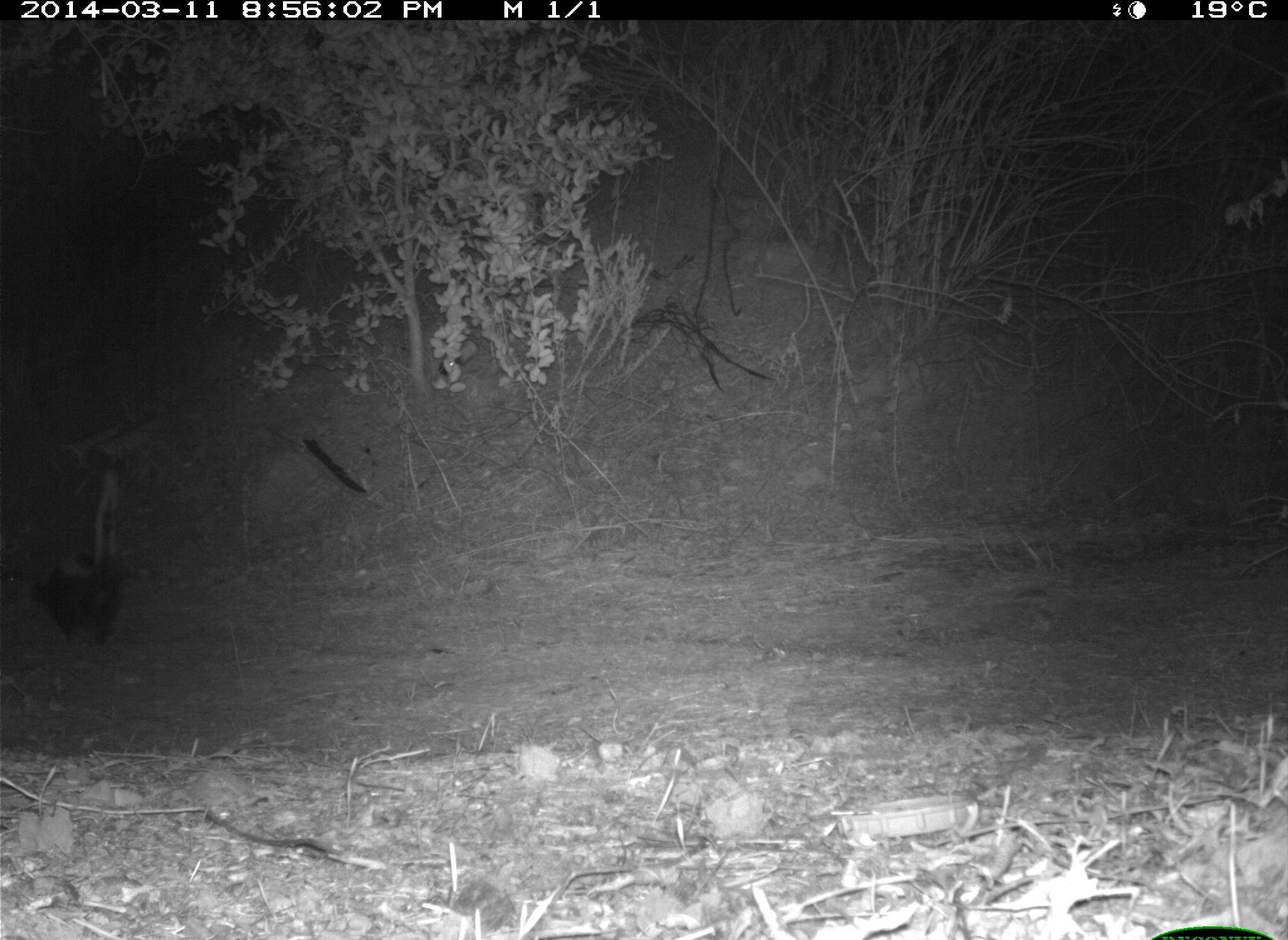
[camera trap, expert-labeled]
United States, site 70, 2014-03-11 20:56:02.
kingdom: Animalia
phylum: Chordata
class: Mammalia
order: Carnivora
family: Mephitidae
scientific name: Mephitidae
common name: skunk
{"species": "skunk (Mephitidae)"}